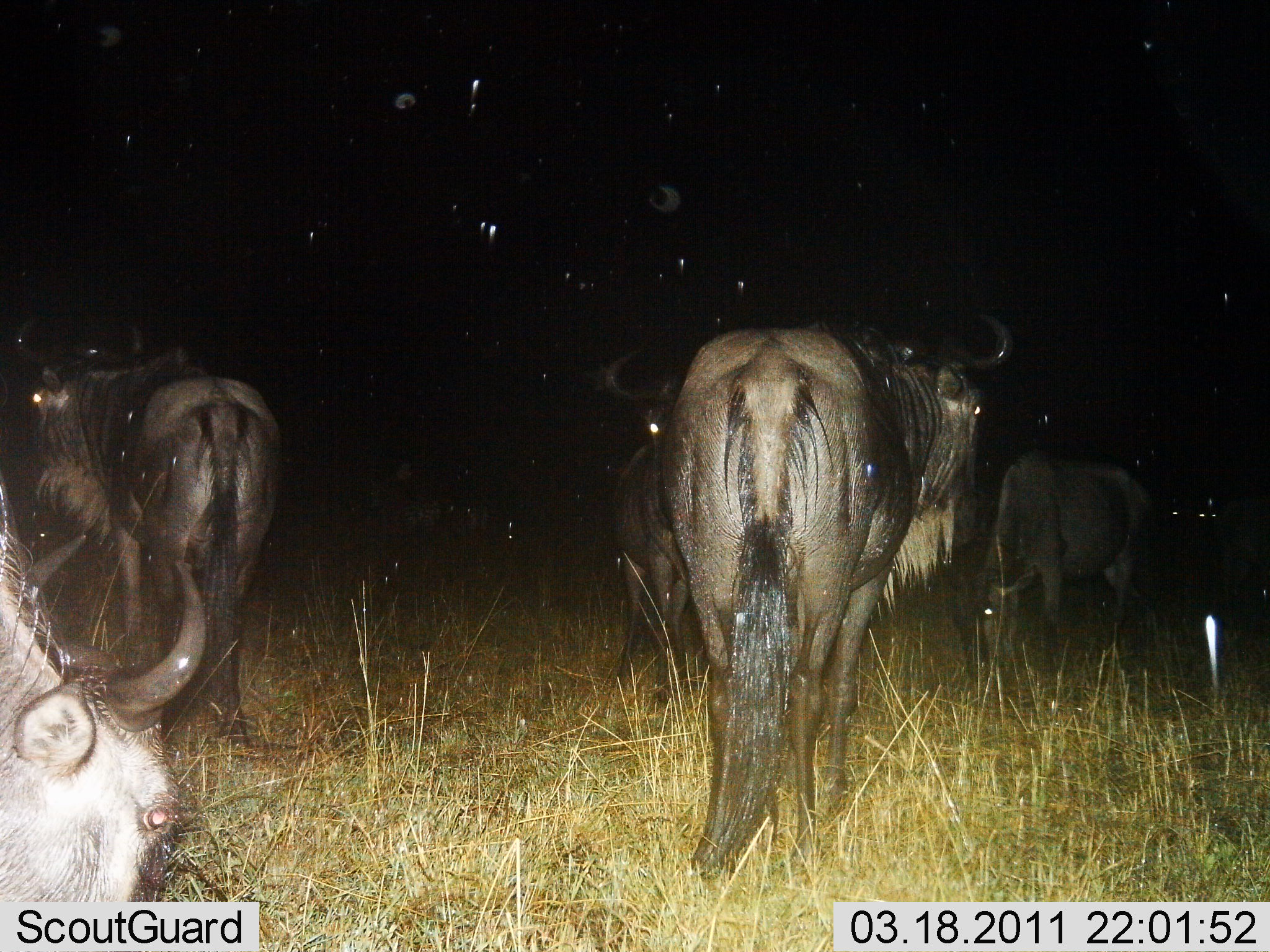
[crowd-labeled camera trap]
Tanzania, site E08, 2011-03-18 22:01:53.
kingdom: Animalia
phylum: Chordata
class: Mammalia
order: Artiodactyla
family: Bovidae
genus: Connochaetes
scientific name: Connochaetes taurinus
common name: blue wildebeest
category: wildebeest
Wildebeest (blue wildebeest) (Connochaetes taurinus), count 5. Behavior (volunteer vote fractions): standing 77%, resting 0%, moving 31%, interacting 0%. Young present (vote fraction): 0%. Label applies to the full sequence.